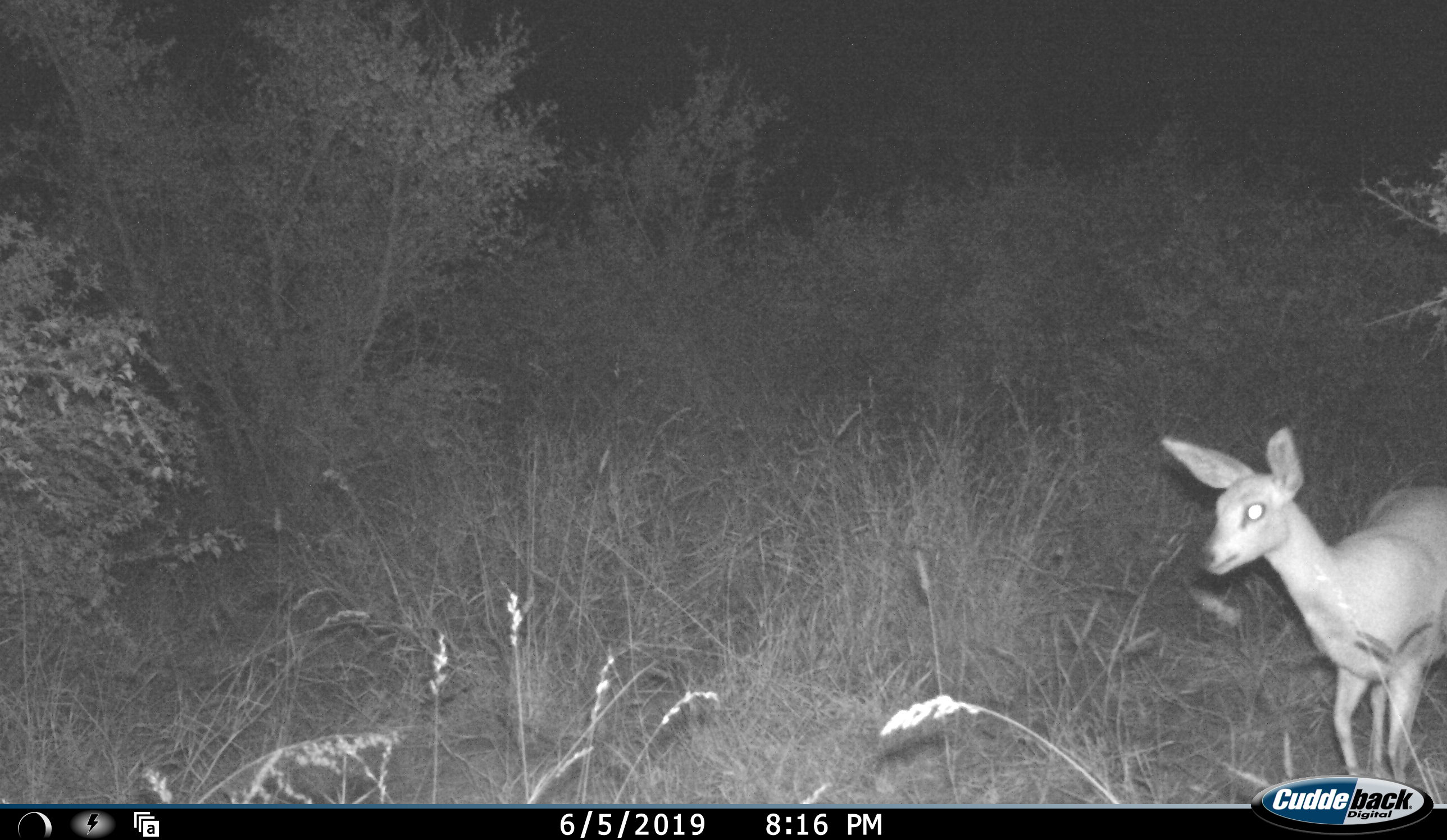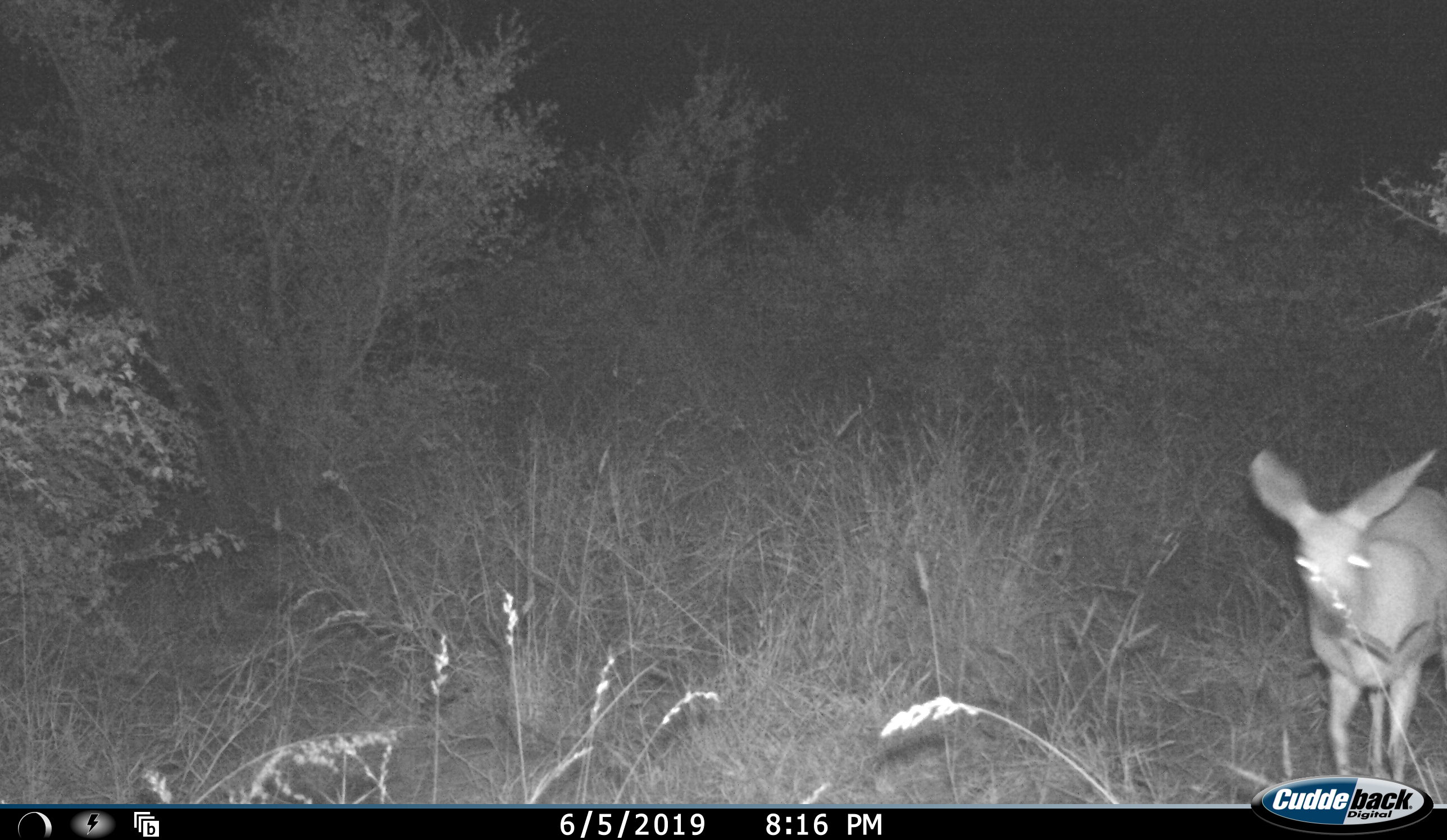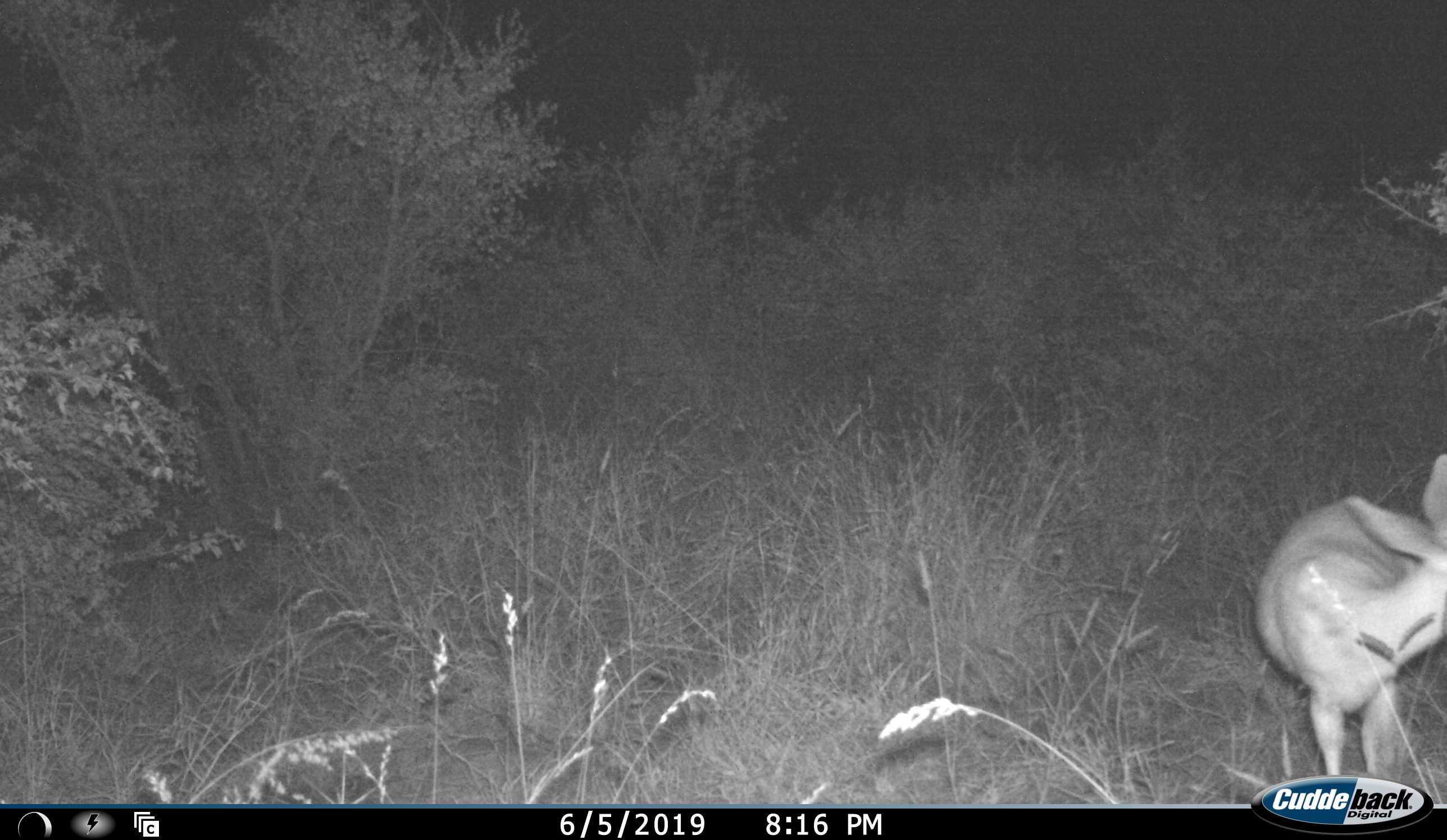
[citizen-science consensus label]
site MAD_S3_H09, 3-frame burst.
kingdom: Animalia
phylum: Chordata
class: Mammalia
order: Artiodactyla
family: Bovidae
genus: Raphicerus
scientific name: Raphicerus campestris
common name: steenbok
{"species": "steenbok (Raphicerus campestris)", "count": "1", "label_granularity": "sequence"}